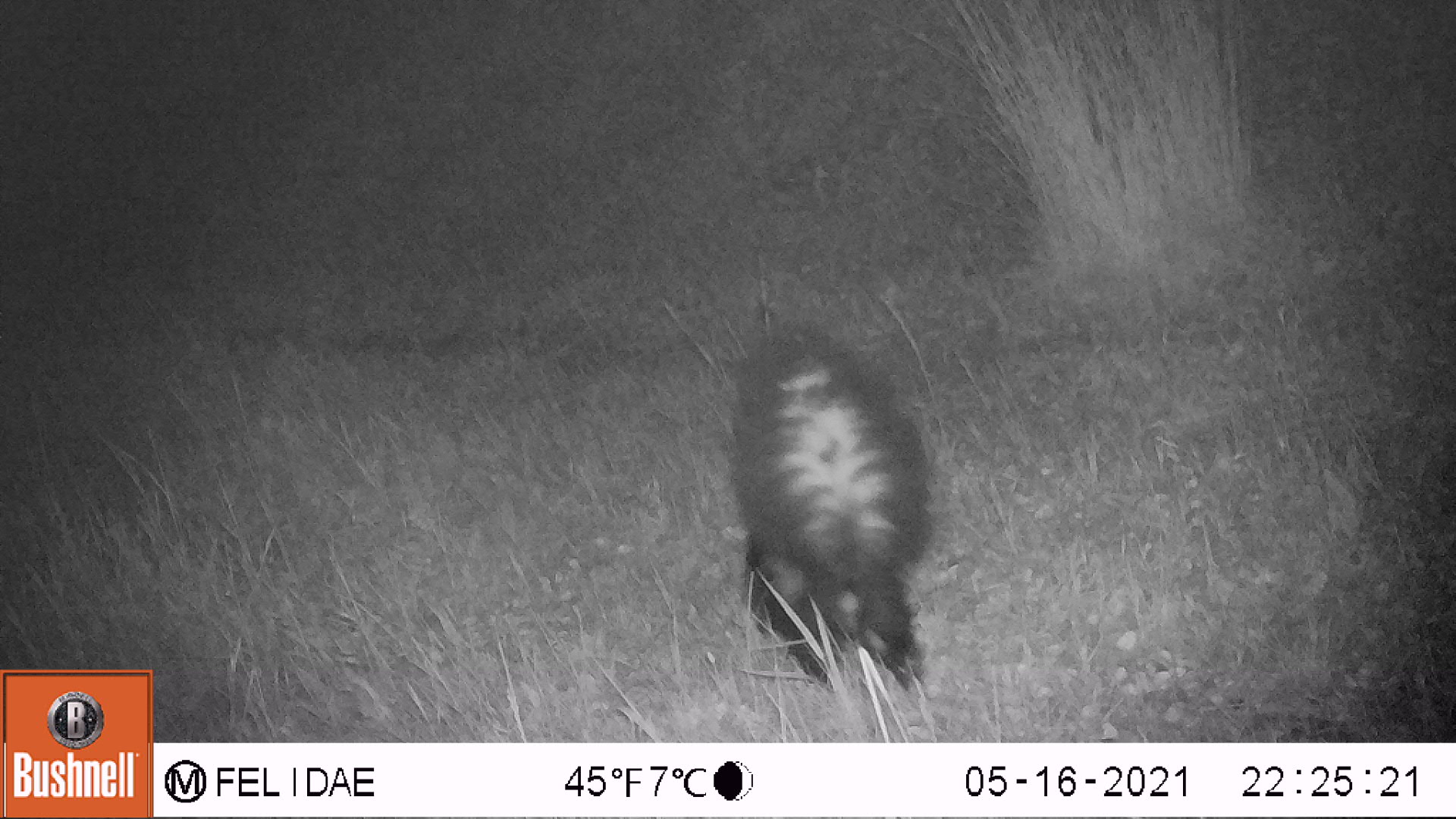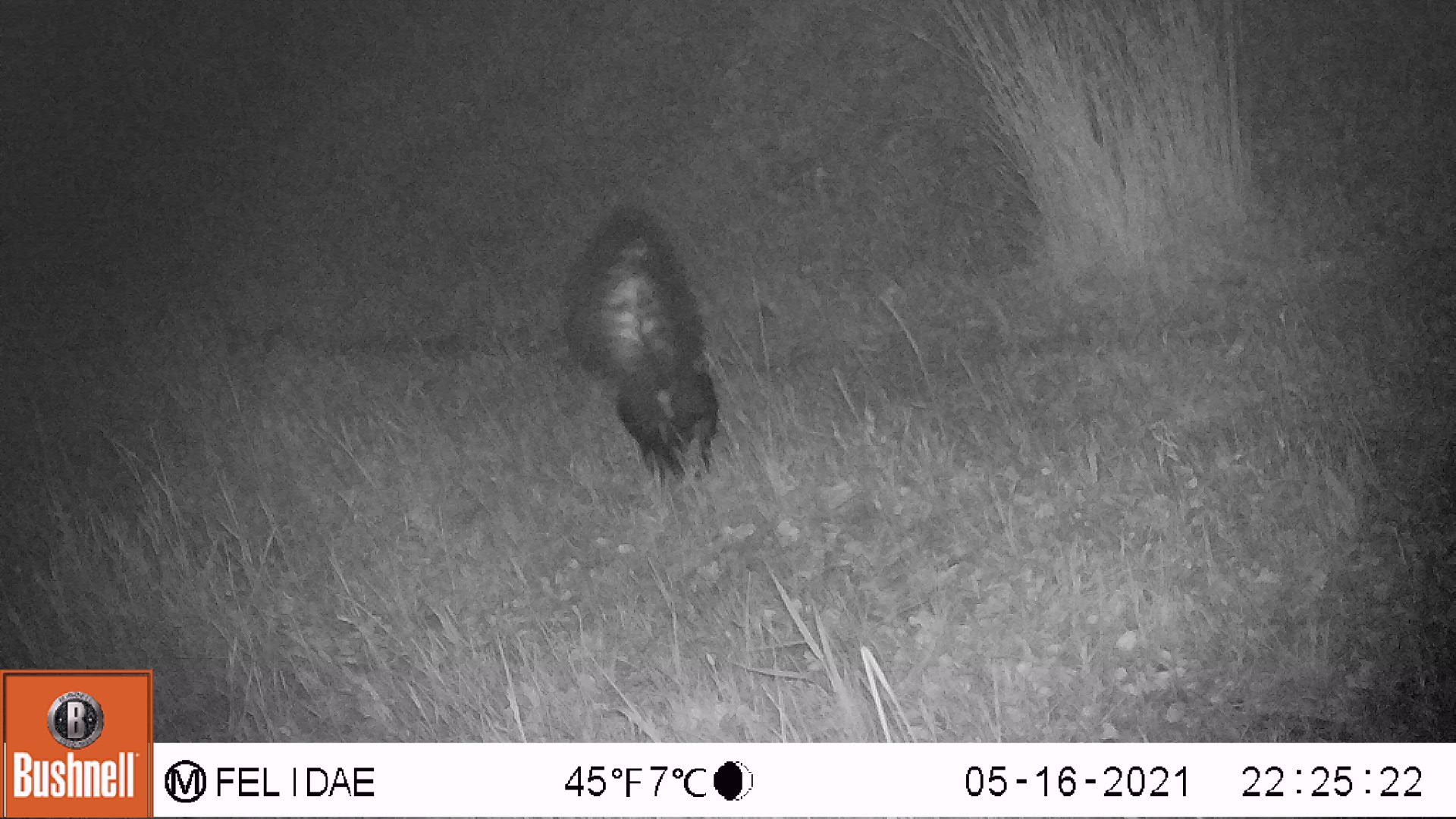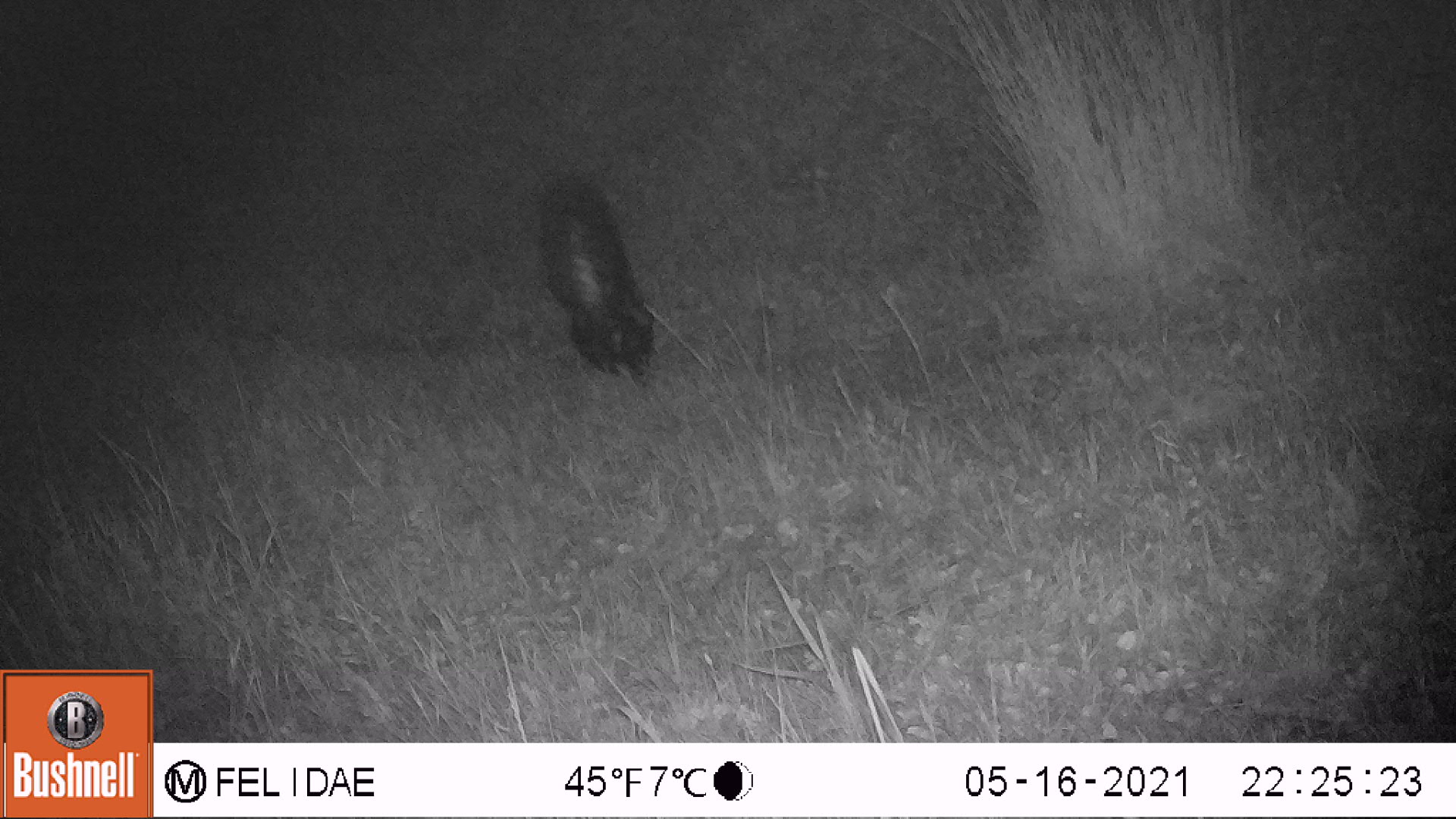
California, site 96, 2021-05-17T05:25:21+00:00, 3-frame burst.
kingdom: Animalia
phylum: Chordata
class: Mammalia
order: Carnivora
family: Mephitidae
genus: Mephitis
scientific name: Mephitis mephitis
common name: striped skunk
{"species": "striped skunk (Mephitis mephitis)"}